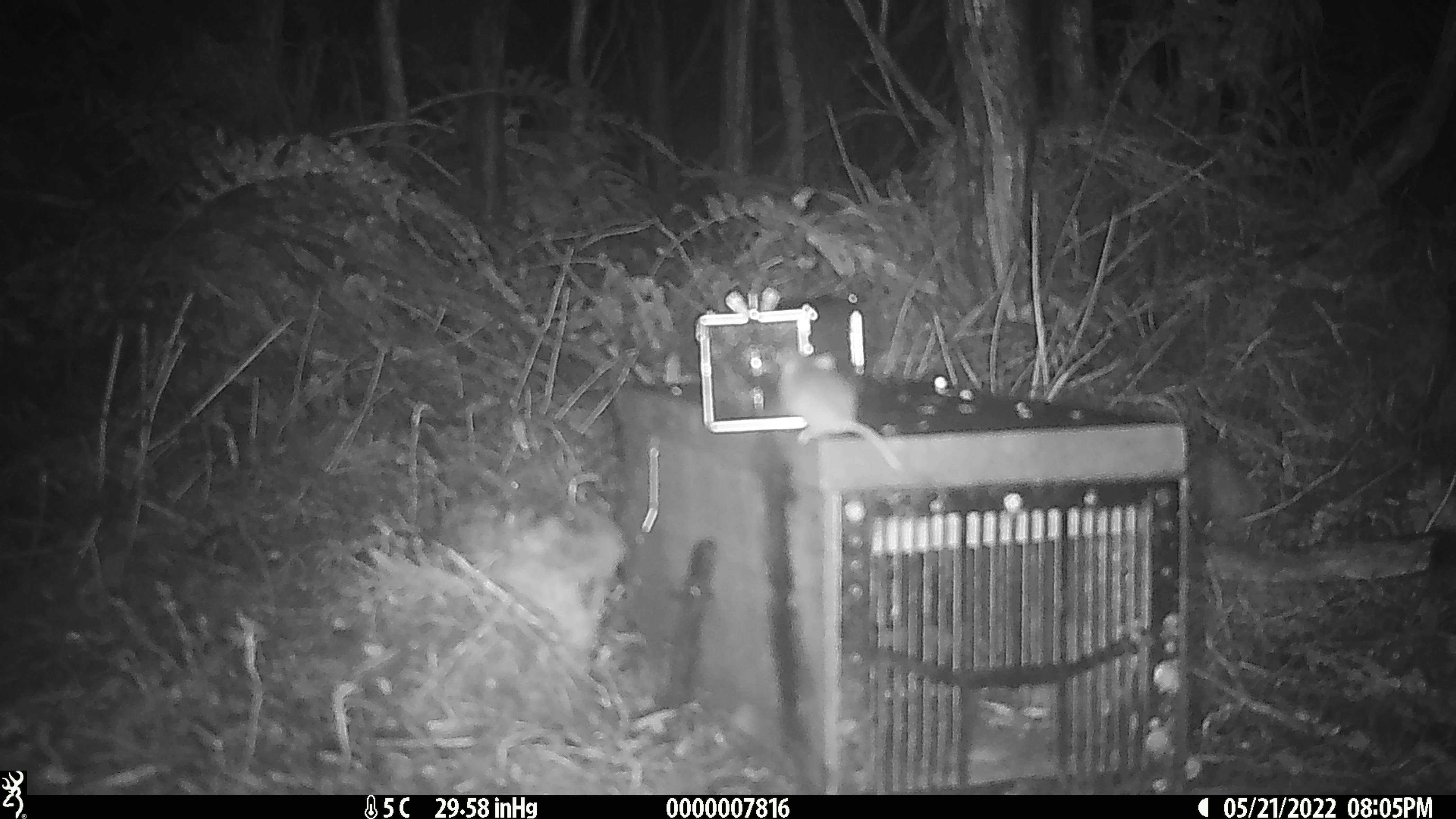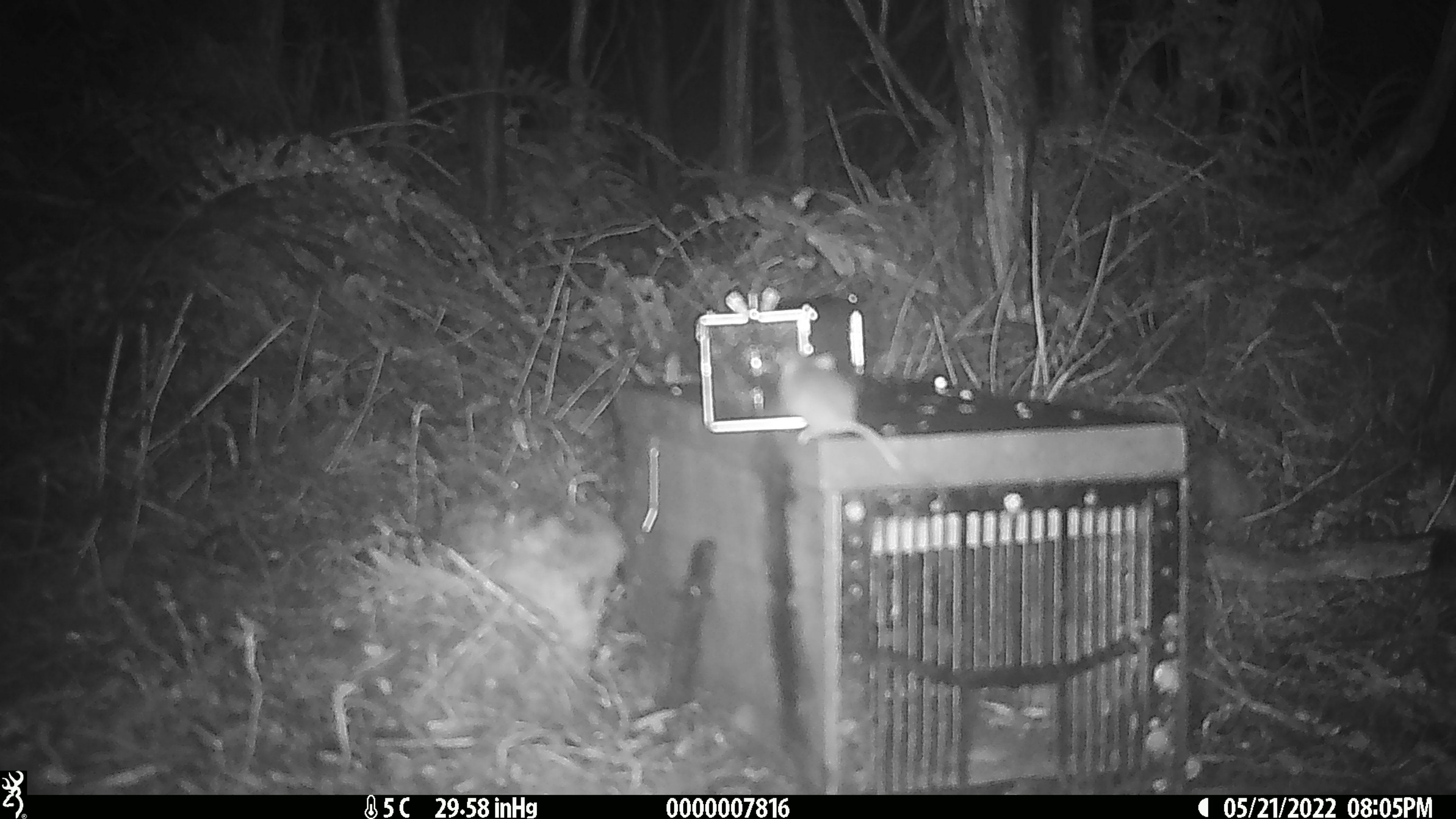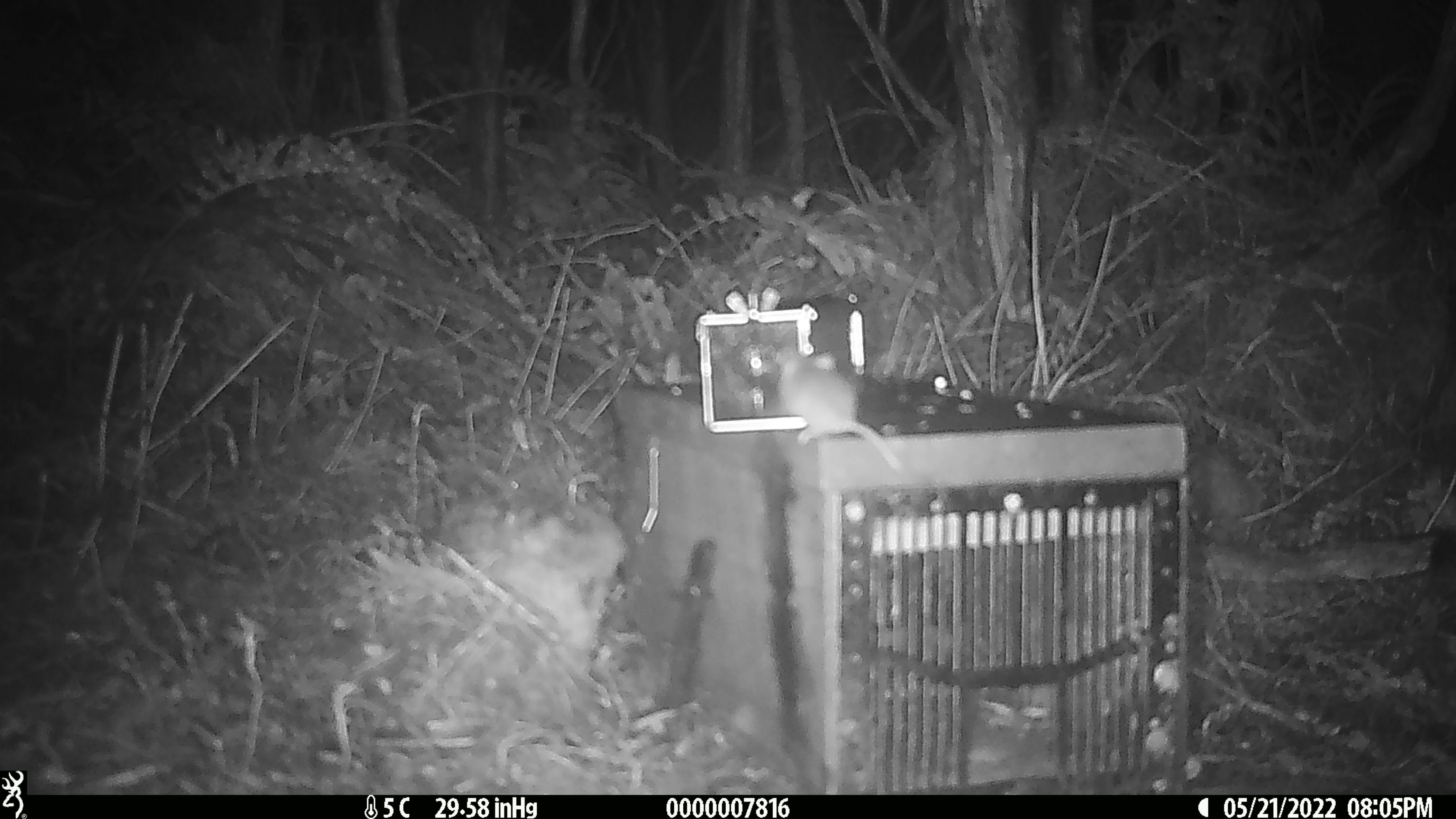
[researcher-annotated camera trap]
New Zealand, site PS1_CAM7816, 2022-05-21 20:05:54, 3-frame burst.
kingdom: Animalia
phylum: Chordata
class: Mammalia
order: Rodentia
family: Muridae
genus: Mus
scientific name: Mus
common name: mouse